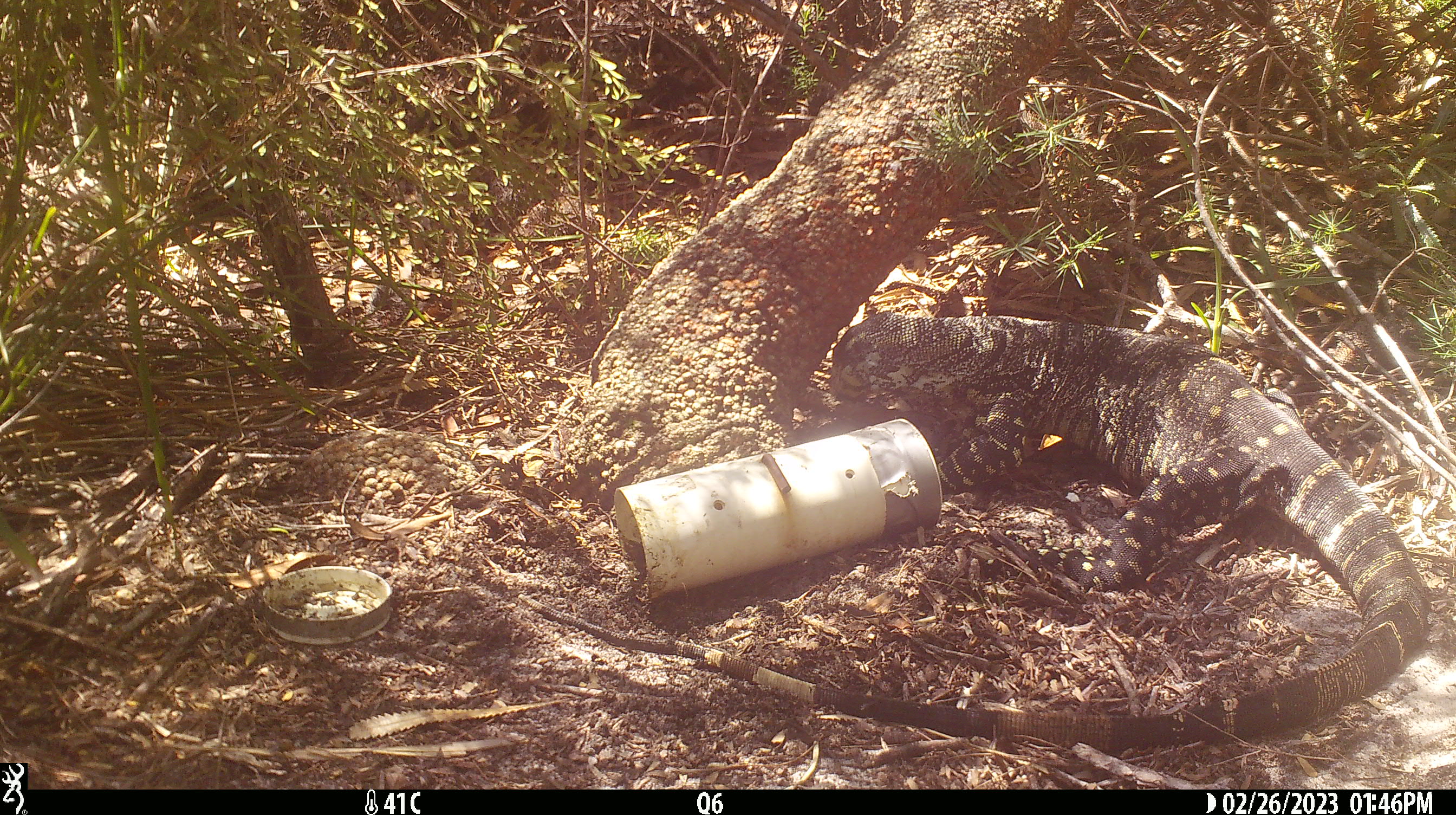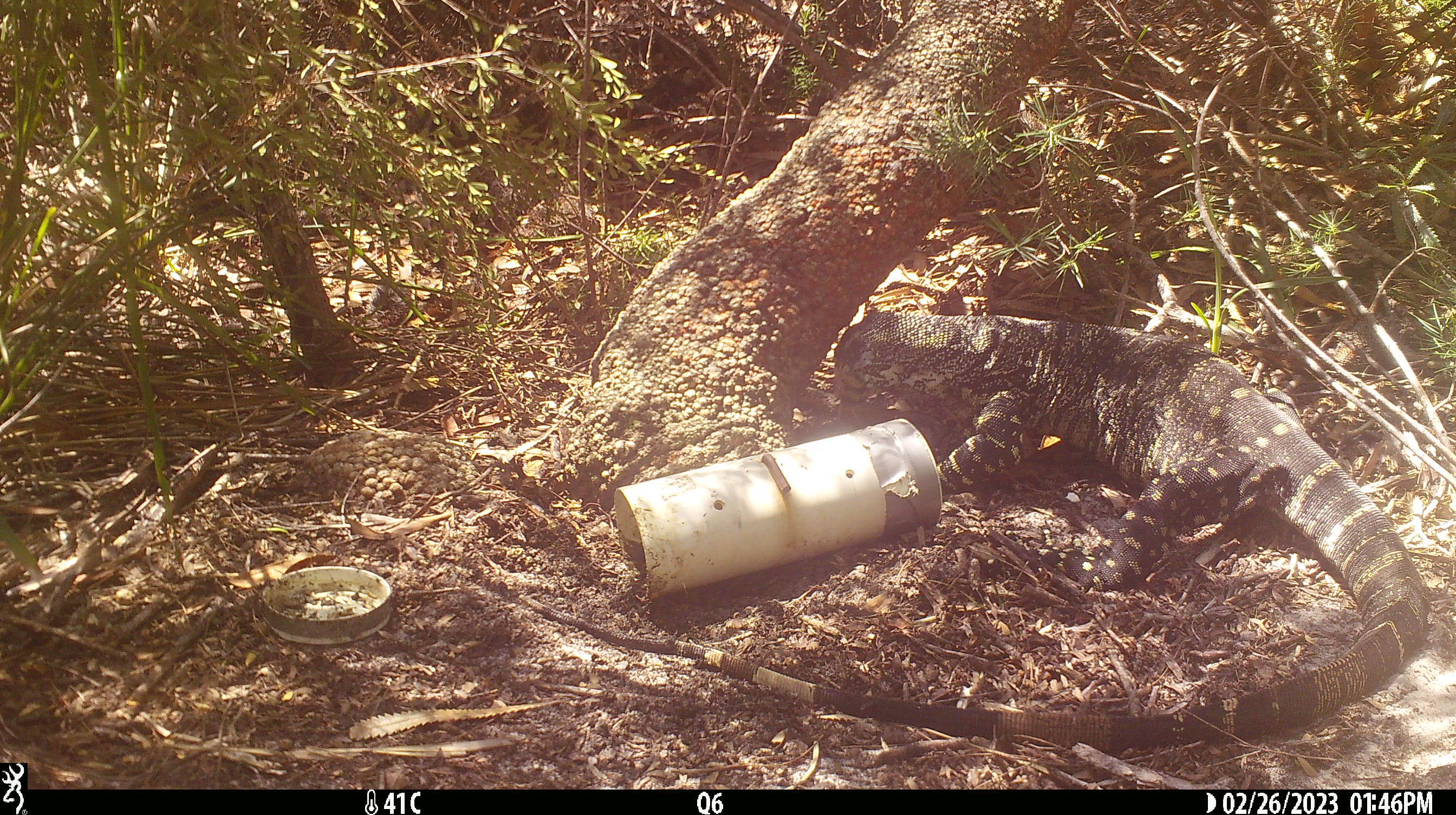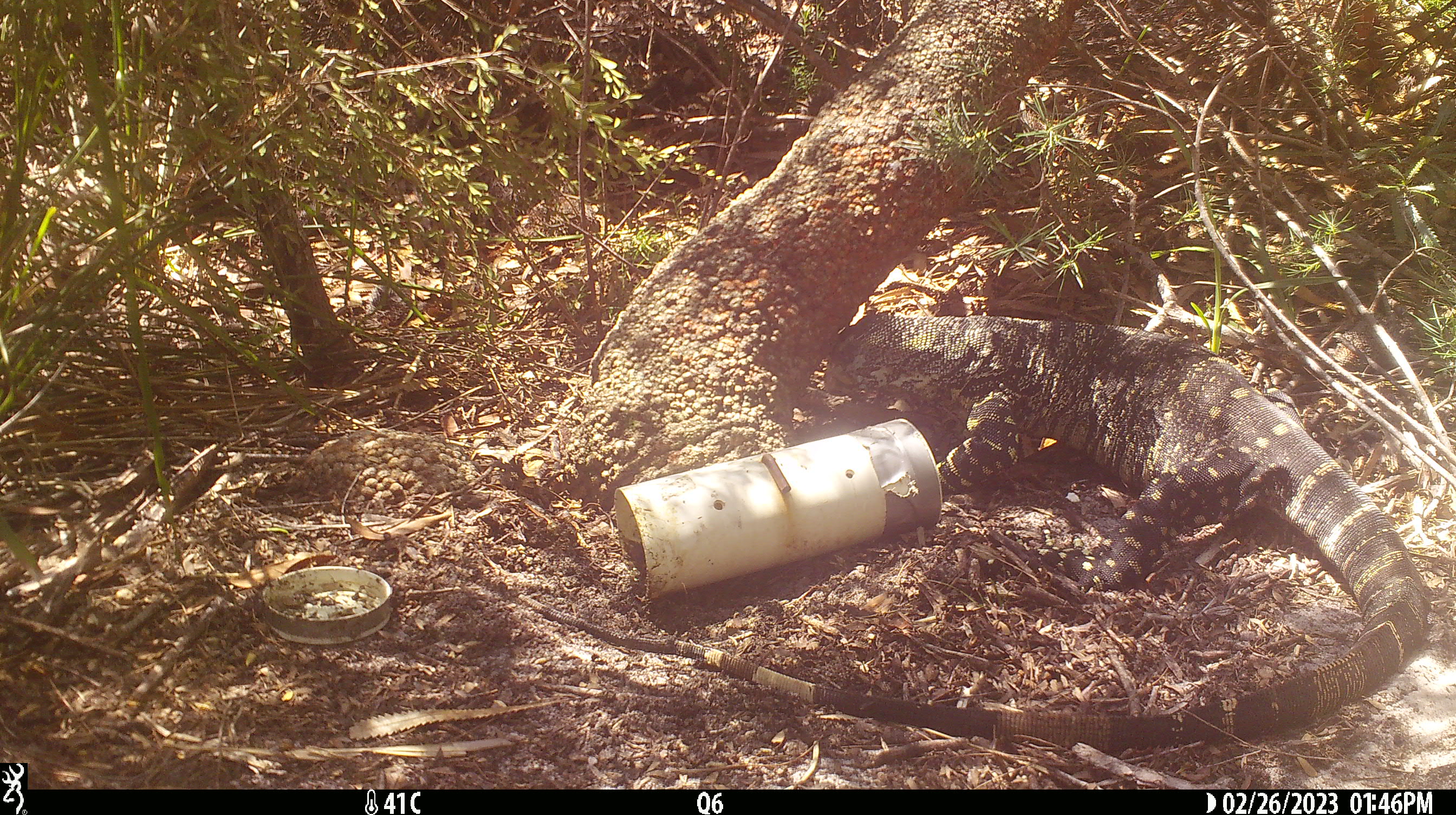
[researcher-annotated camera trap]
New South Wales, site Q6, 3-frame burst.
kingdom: Animalia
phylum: Chordata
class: Reptilia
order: Squamata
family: Varanidae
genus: Varanus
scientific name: Varanus varius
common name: lace monitor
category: goanna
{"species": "goanna (lace monitor) (Varanus varius)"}